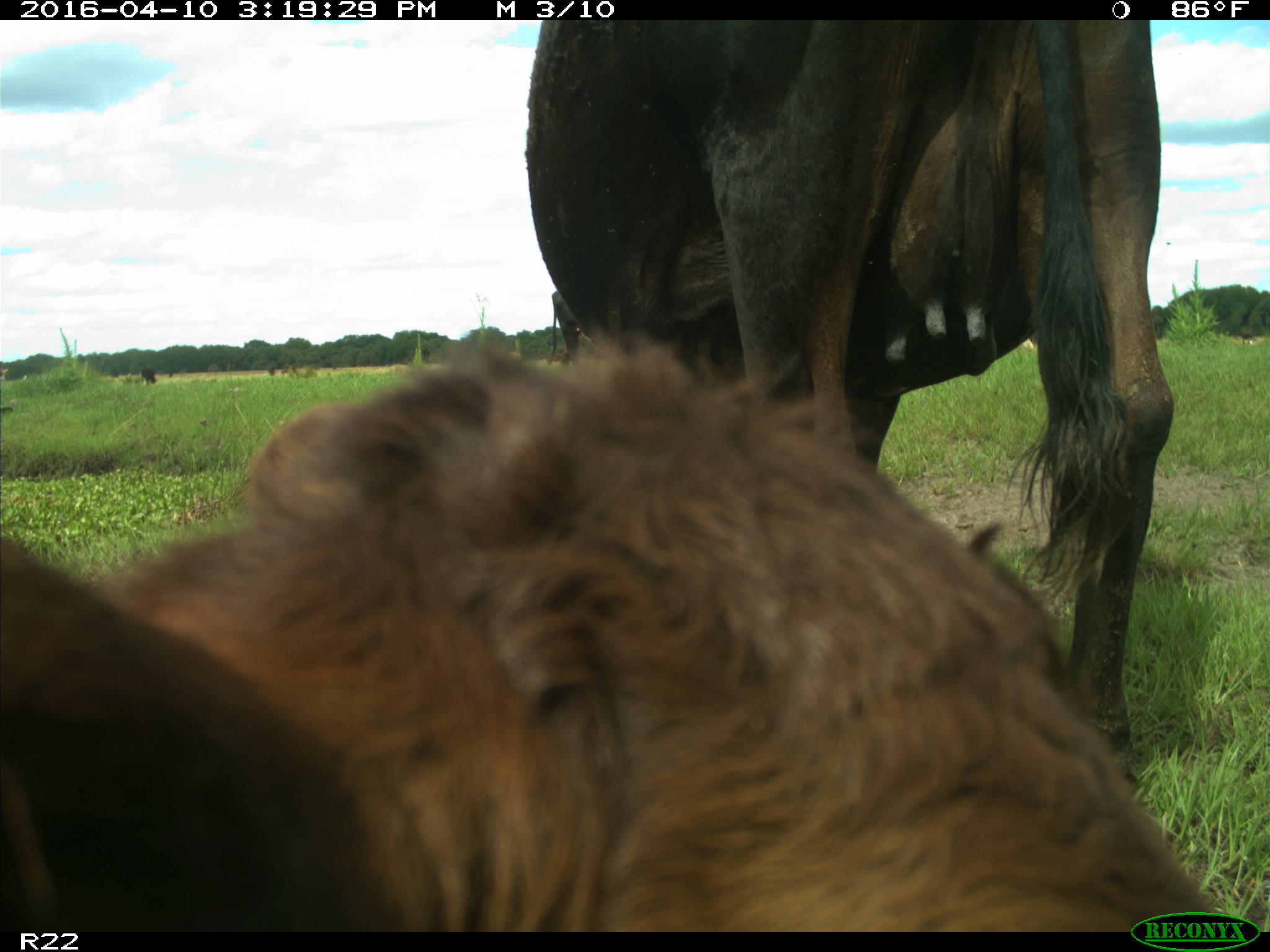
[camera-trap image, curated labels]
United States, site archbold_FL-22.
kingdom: Animalia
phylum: Chordata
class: Mammalia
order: Artiodactyla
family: Bovidae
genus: Bos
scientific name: Bos taurus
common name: domestic cow